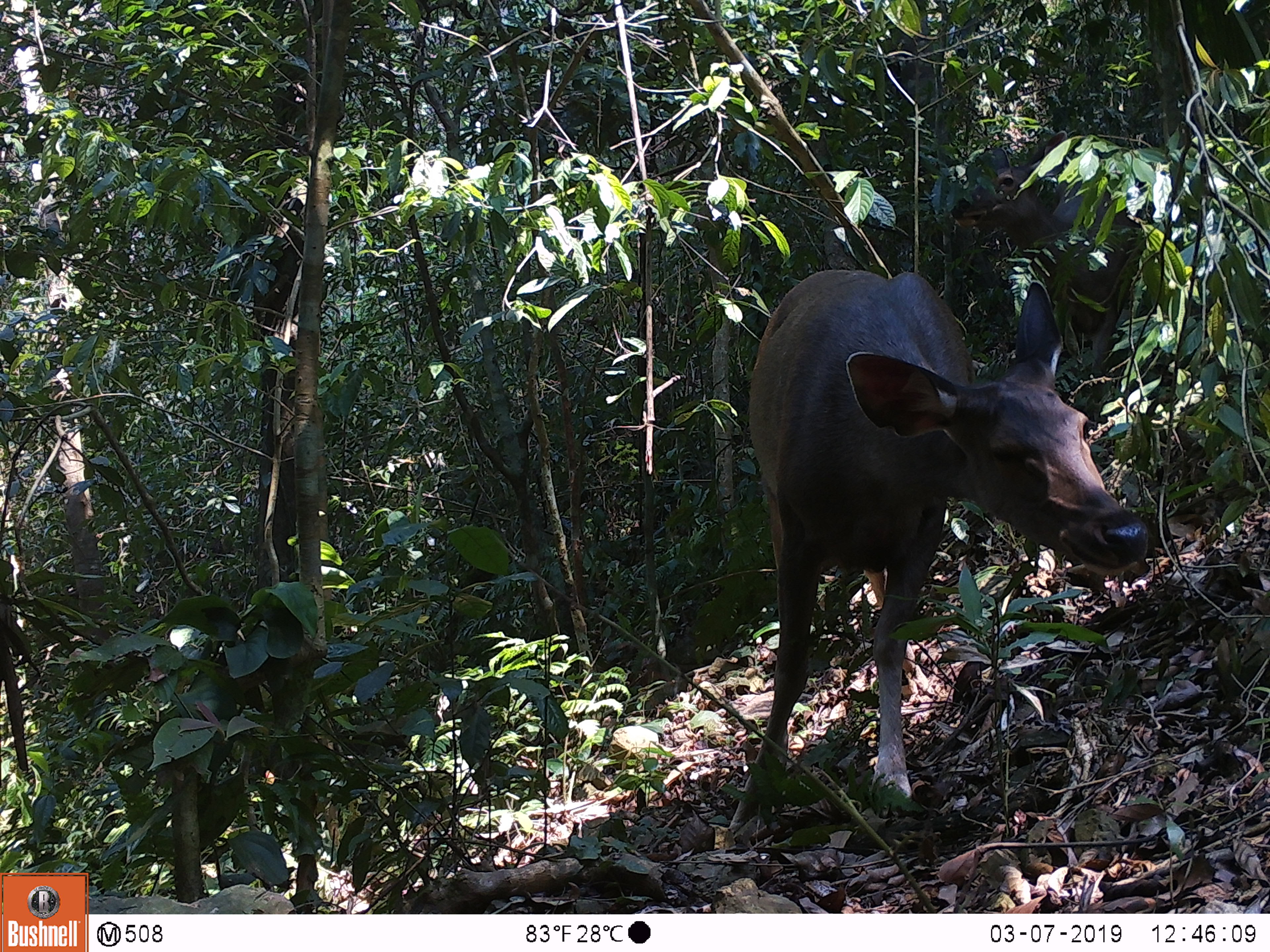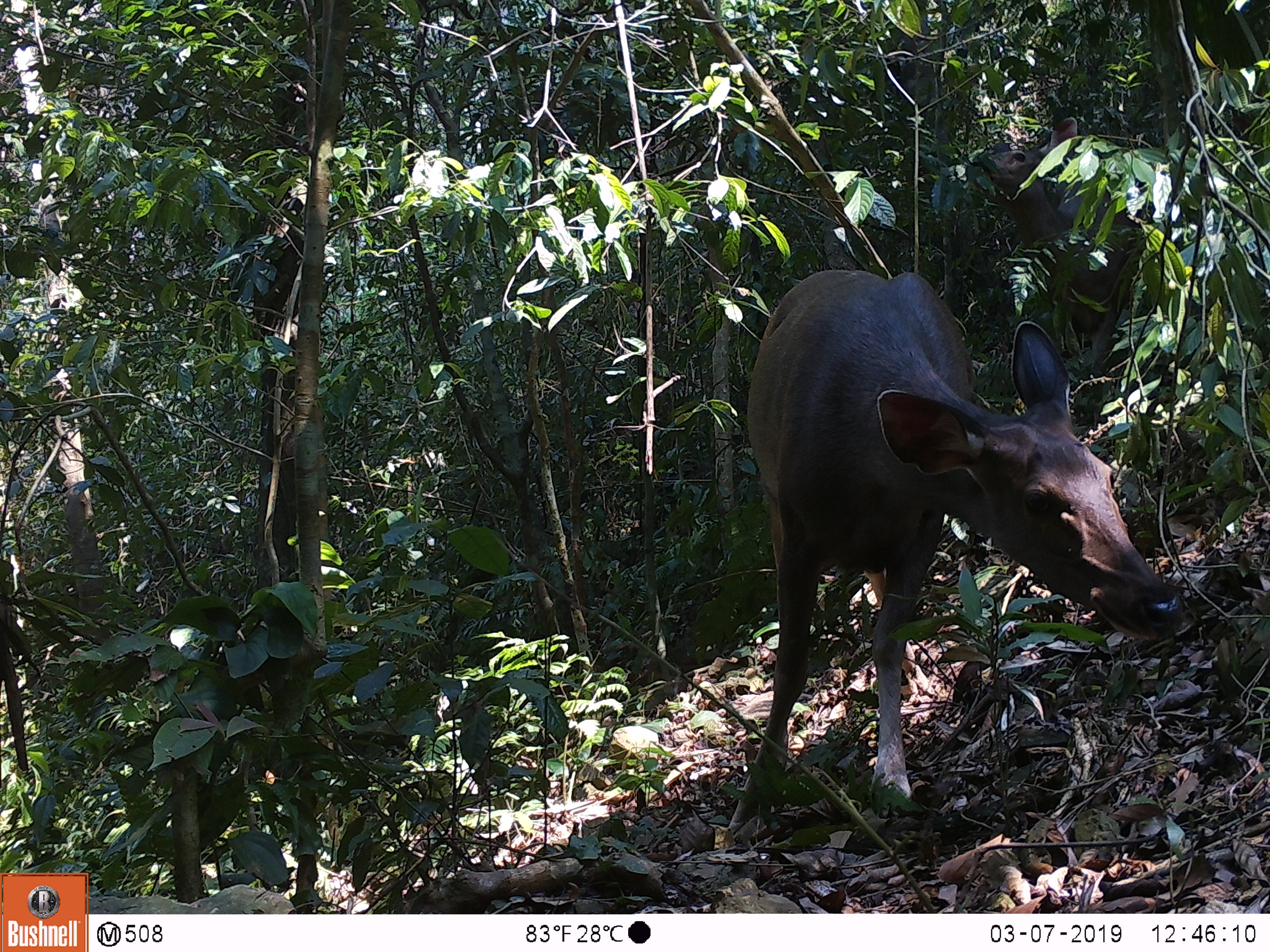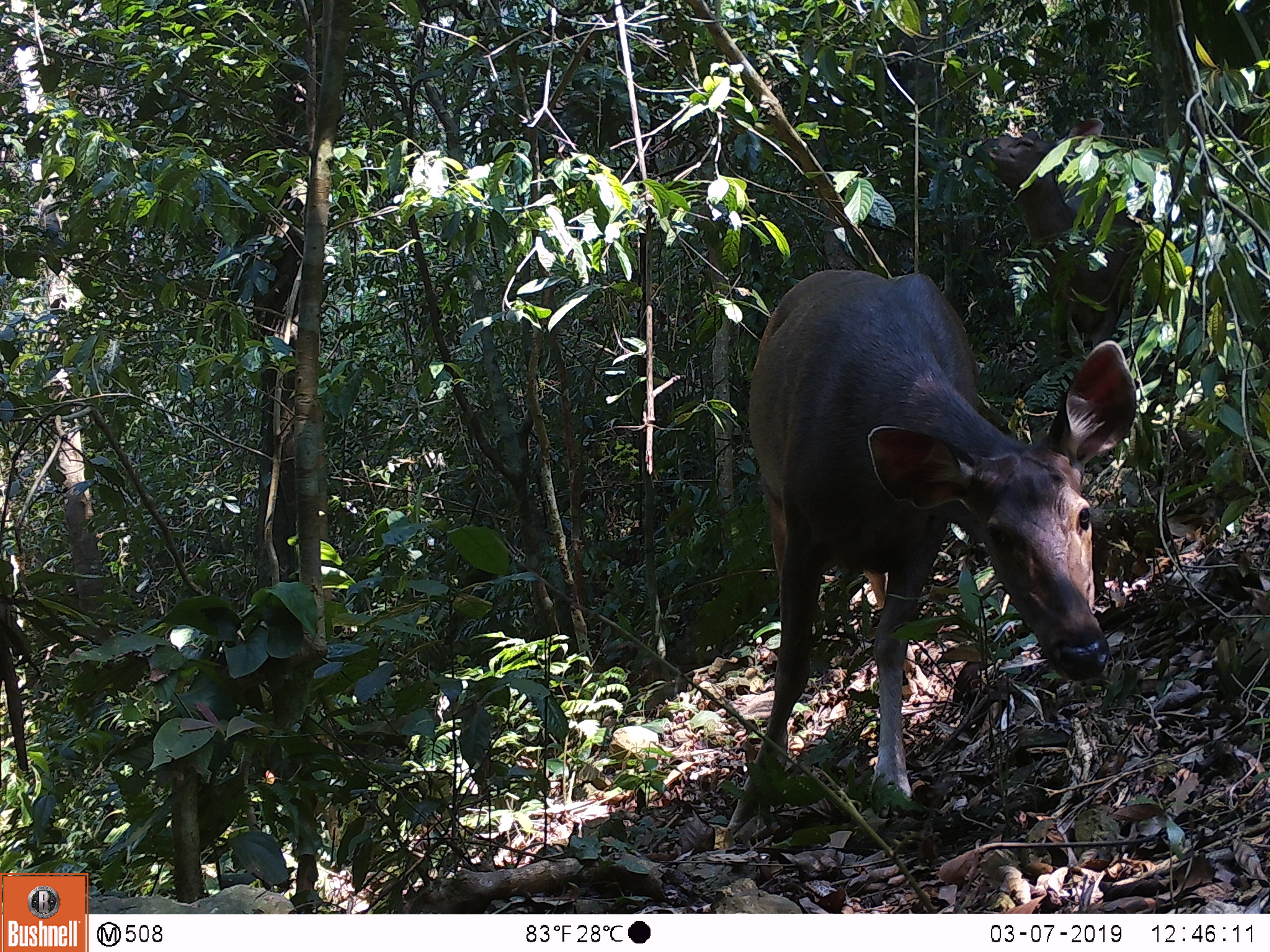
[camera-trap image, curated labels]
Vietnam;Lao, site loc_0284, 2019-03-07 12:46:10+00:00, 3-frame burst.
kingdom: Animalia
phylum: Chordata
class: Mammalia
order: Artiodactyla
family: Cervidae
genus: Rusa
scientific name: Rusa unicolor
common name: sambar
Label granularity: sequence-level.